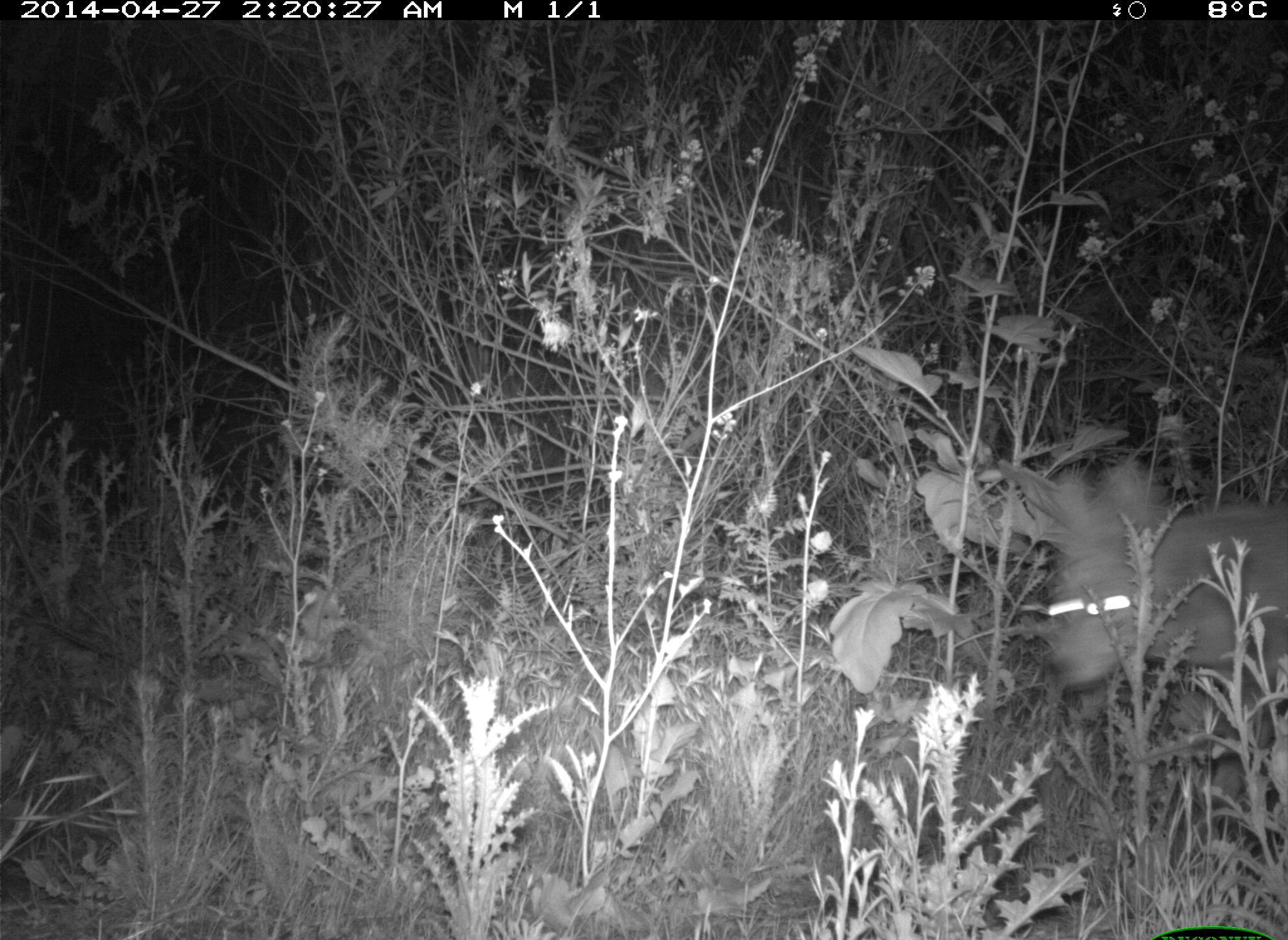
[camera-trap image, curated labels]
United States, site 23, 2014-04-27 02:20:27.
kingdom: Animalia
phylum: Chordata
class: Mammalia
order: Carnivora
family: Canidae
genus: Canis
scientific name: Canis latrans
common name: coyote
Coyote (Canis latrans).